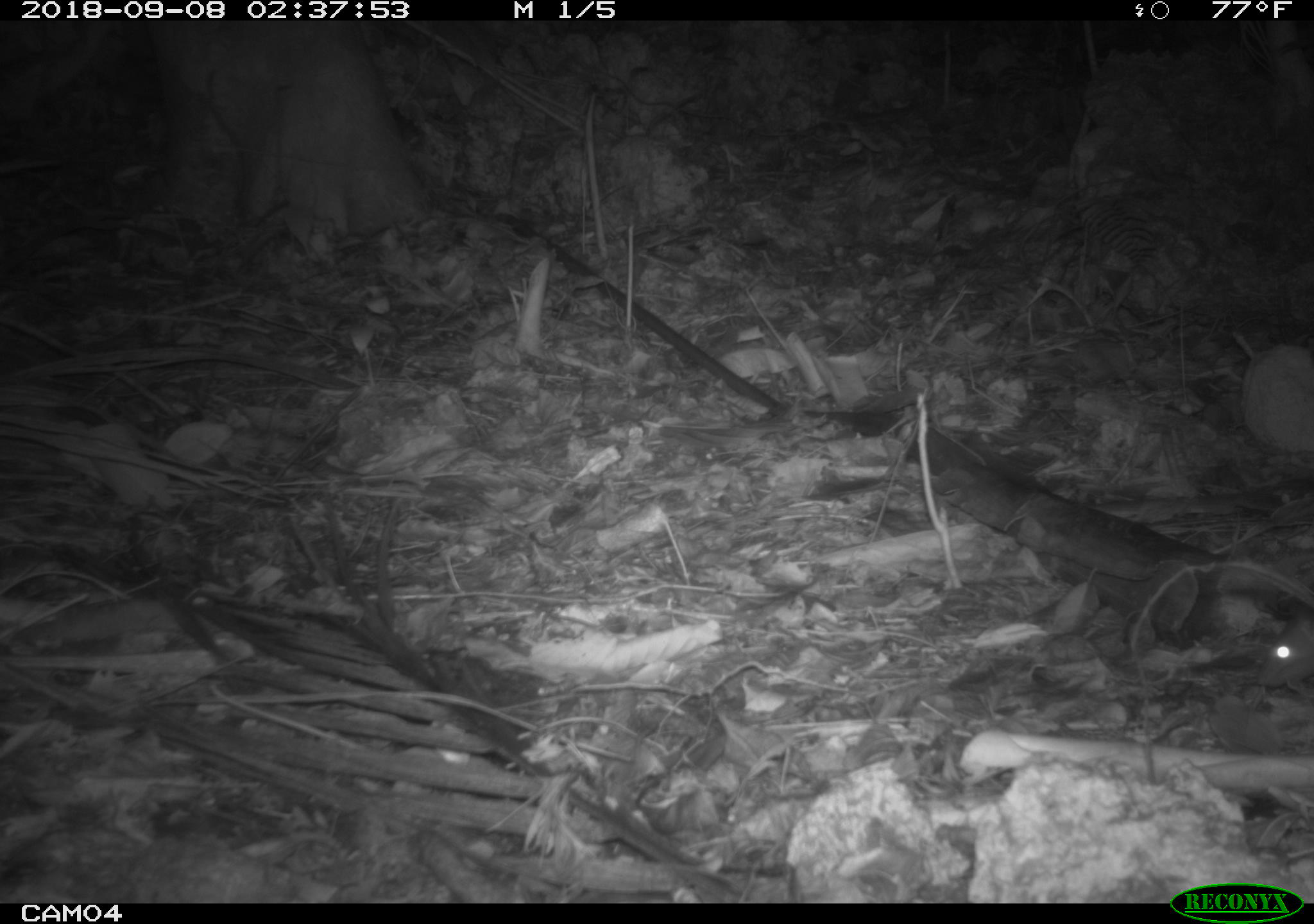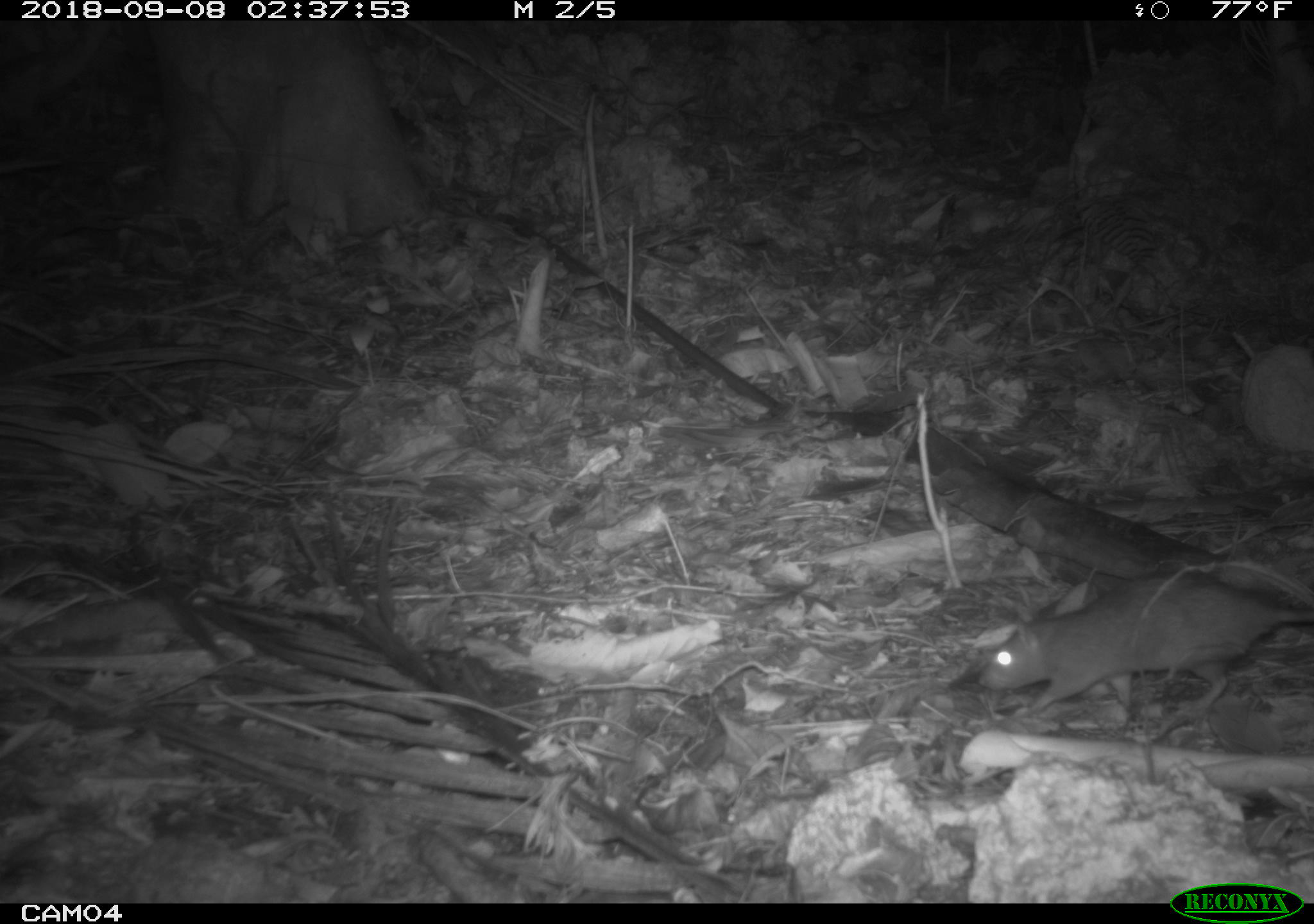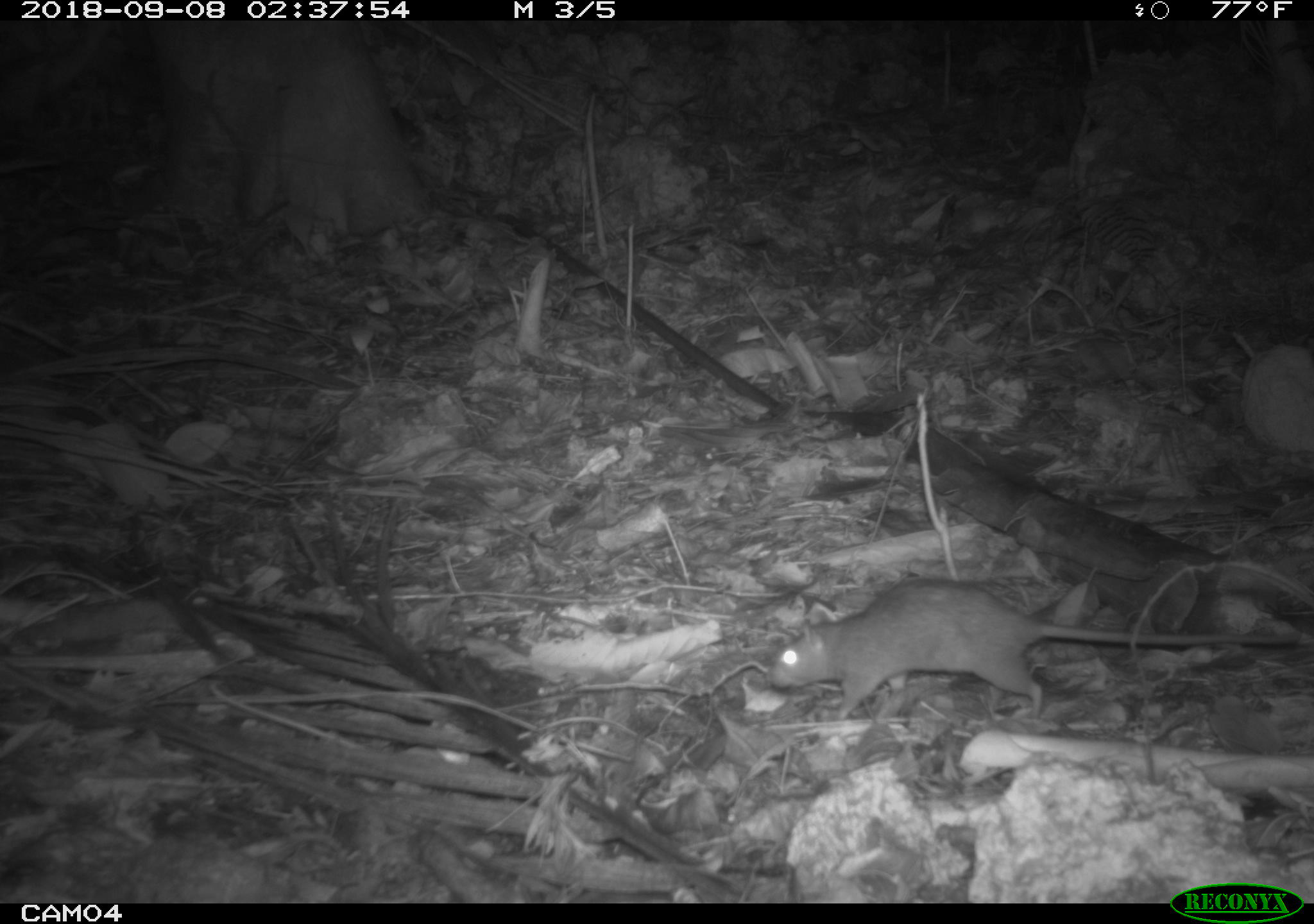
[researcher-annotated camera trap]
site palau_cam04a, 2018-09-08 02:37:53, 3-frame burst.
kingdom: Animalia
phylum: Chordata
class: Mammalia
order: Rodentia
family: Muridae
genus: Rattus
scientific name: Rattus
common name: rat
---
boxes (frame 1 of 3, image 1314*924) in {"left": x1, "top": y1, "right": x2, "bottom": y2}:
rat: {"left": 1256, "top": 602, "right": 1314, "bottom": 691}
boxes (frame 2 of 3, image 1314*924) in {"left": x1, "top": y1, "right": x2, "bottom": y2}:
rat: {"left": 969, "top": 570, "right": 1314, "bottom": 695}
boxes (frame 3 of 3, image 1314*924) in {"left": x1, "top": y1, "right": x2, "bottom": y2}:
rat: {"left": 760, "top": 576, "right": 1296, "bottom": 721}